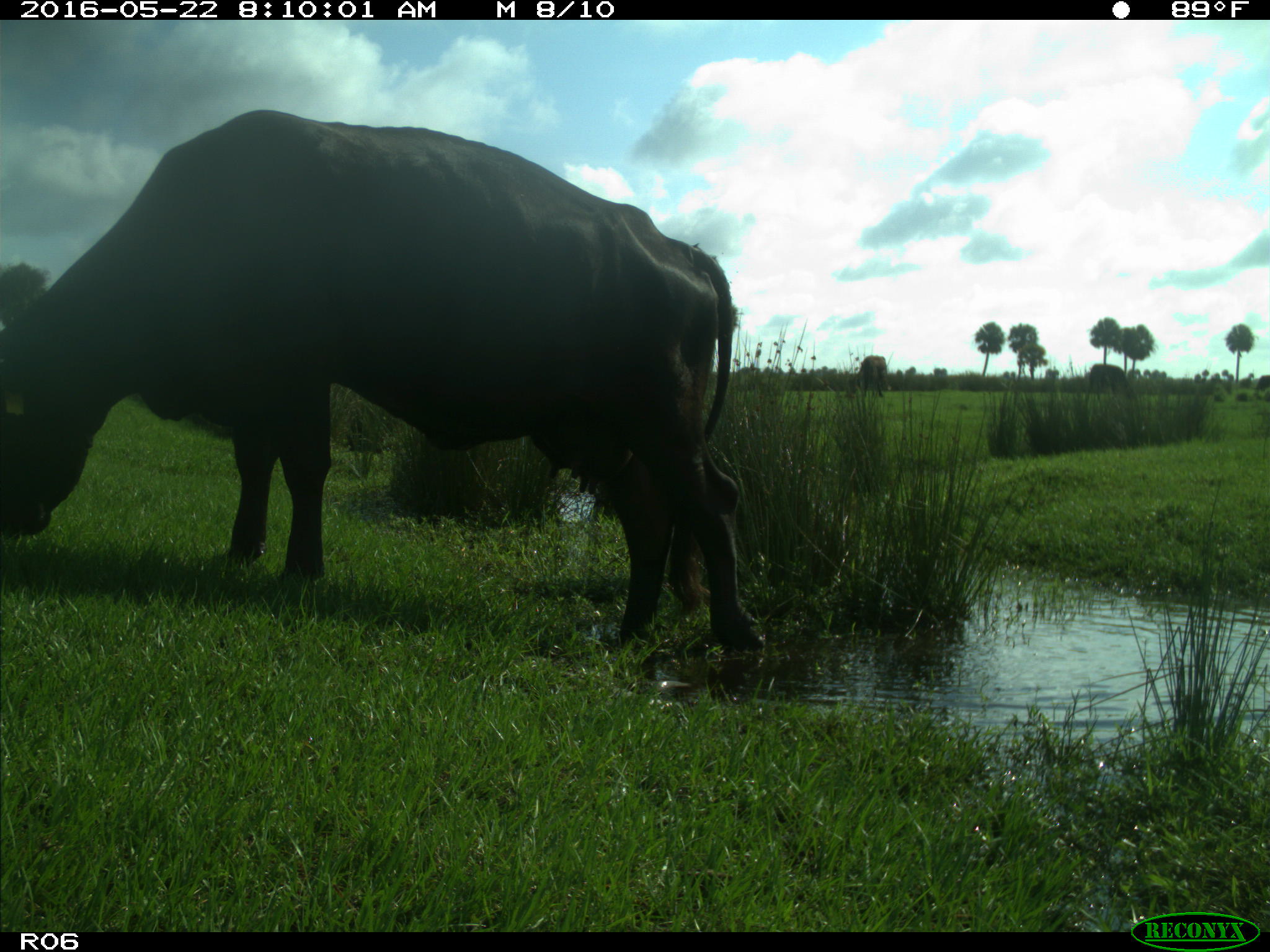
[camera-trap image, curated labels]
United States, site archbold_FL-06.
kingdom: Animalia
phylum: Chordata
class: Mammalia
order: Artiodactyla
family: Bovidae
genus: Bos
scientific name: Bos taurus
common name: domestic cow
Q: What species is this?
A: Bos taurus (domestic cow).